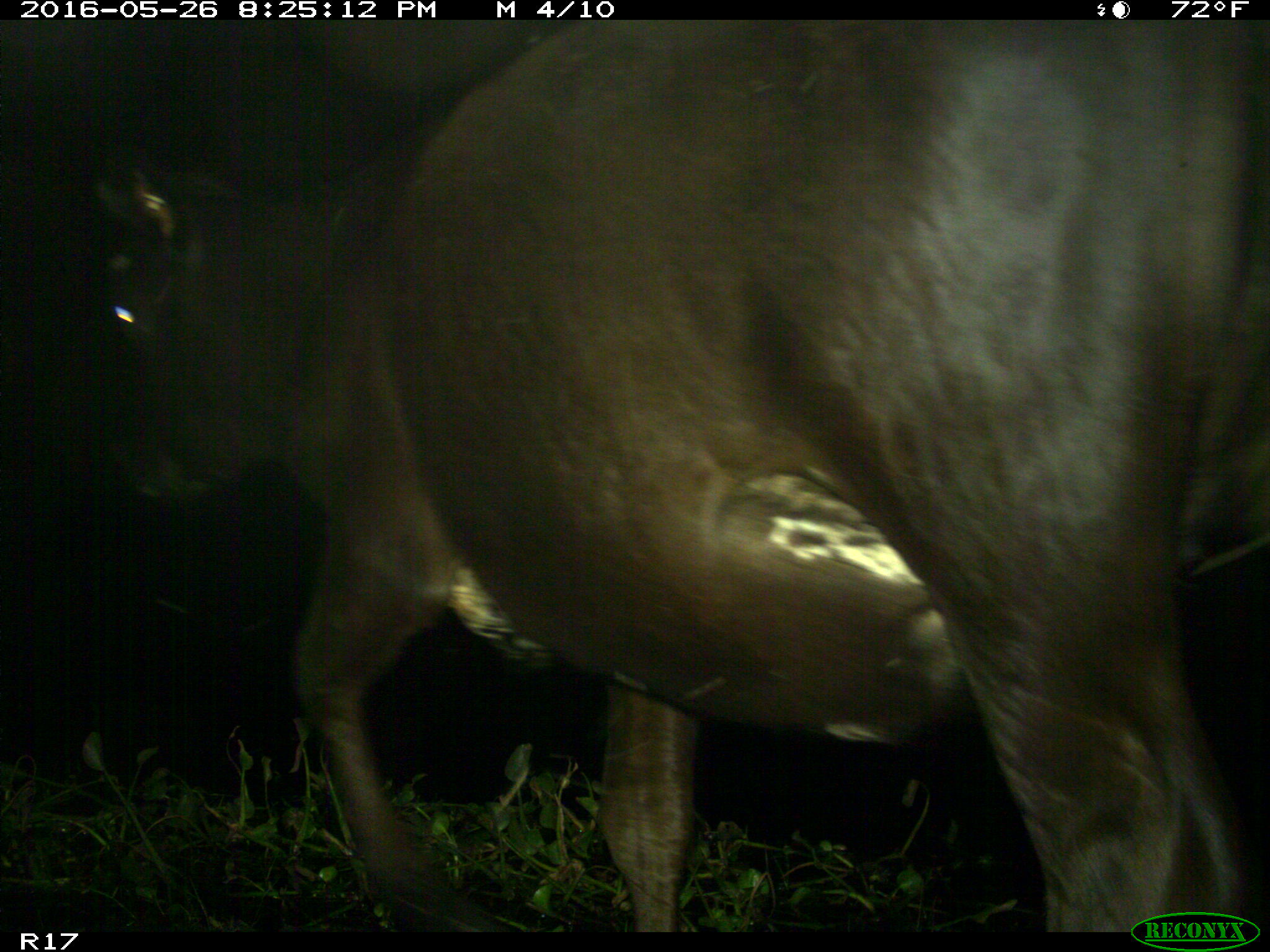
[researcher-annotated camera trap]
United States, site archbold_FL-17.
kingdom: Animalia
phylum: Chordata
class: Mammalia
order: Artiodactyla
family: Bovidae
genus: Bos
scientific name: Bos taurus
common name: domestic cow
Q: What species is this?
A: Bos taurus (domestic cow).